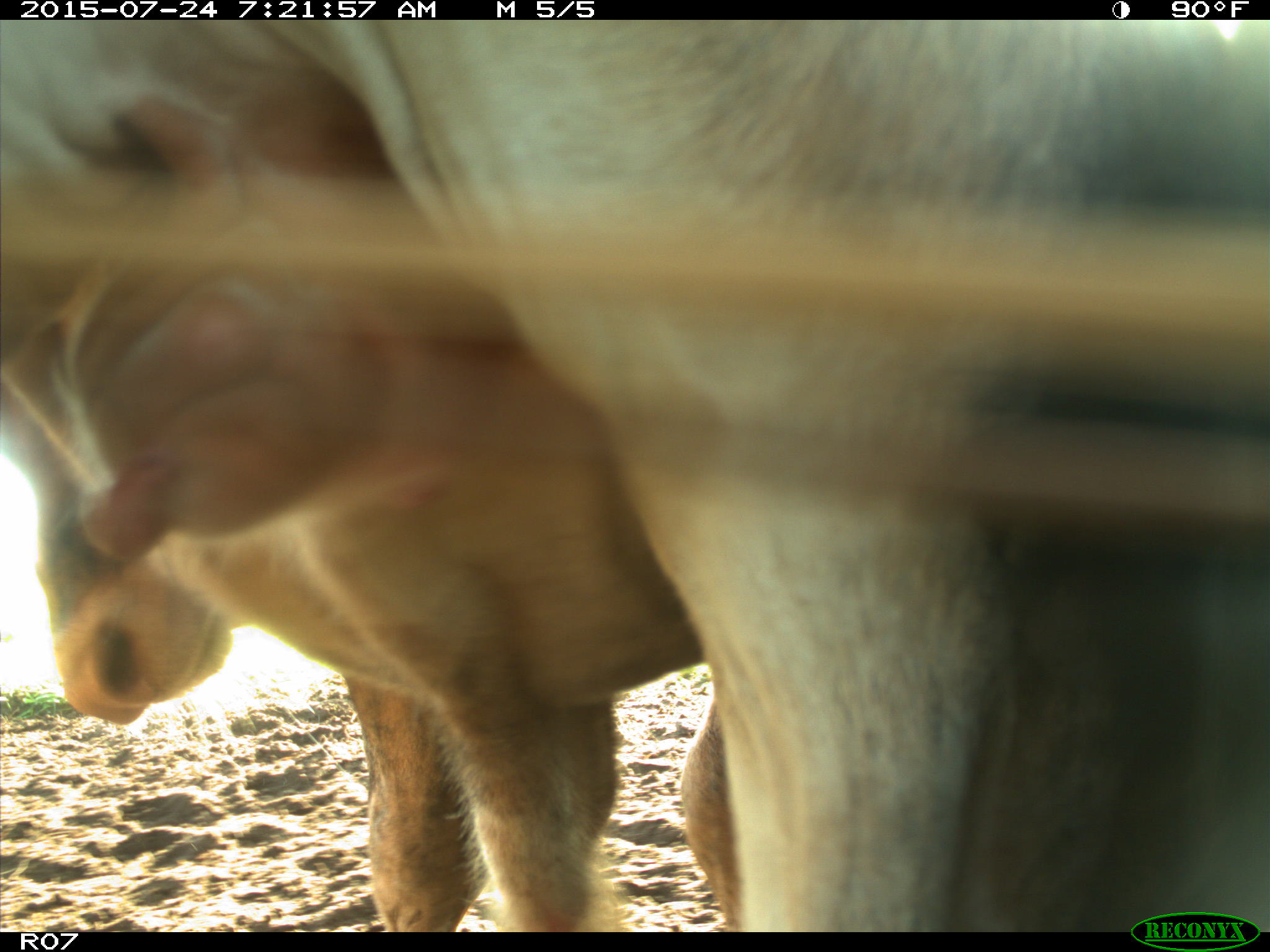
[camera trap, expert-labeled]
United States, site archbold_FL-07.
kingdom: Animalia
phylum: Chordata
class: Mammalia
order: Artiodactyla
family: Bovidae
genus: Bos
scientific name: Bos taurus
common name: domestic cow